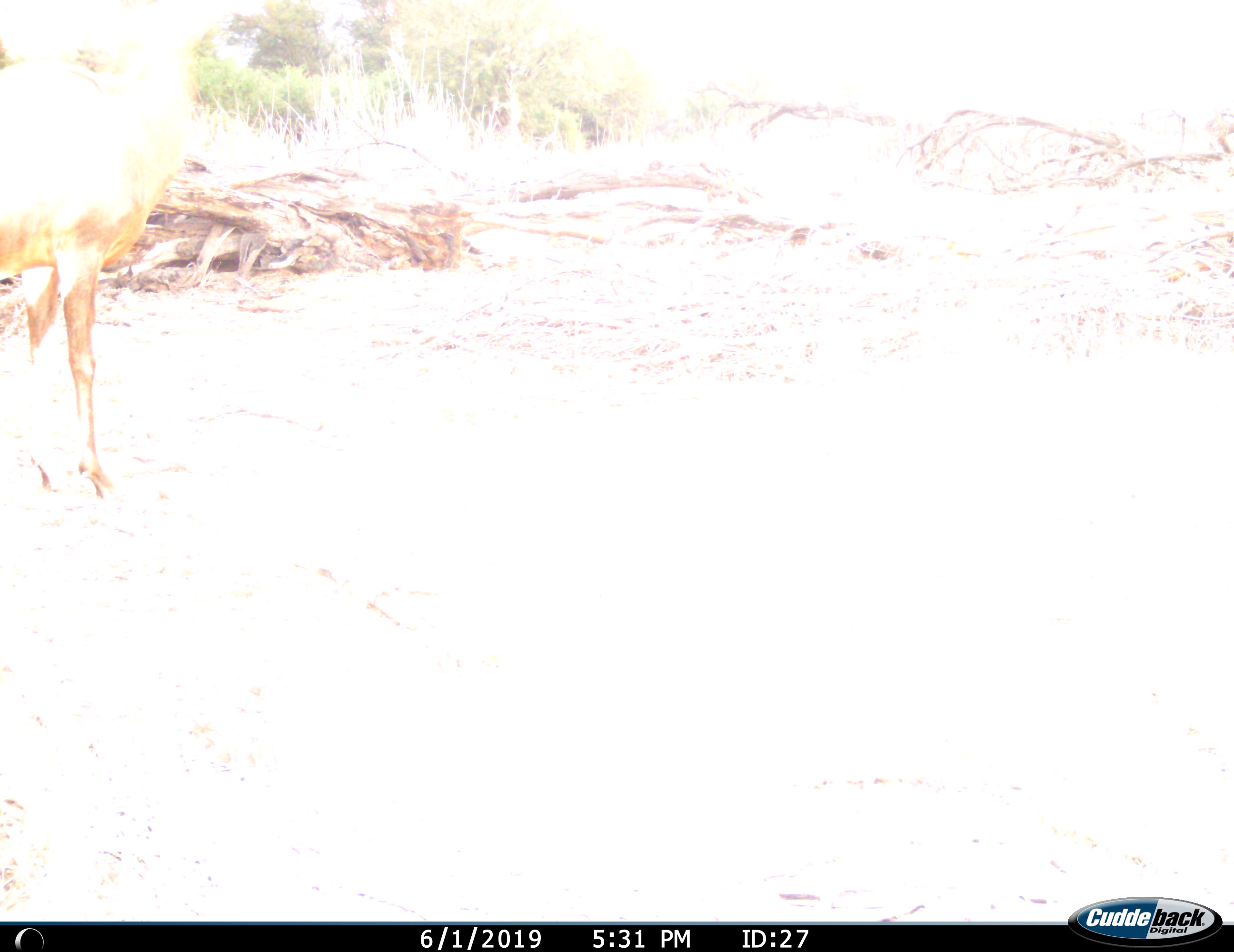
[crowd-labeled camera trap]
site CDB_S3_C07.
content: unidentified animal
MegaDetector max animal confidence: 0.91